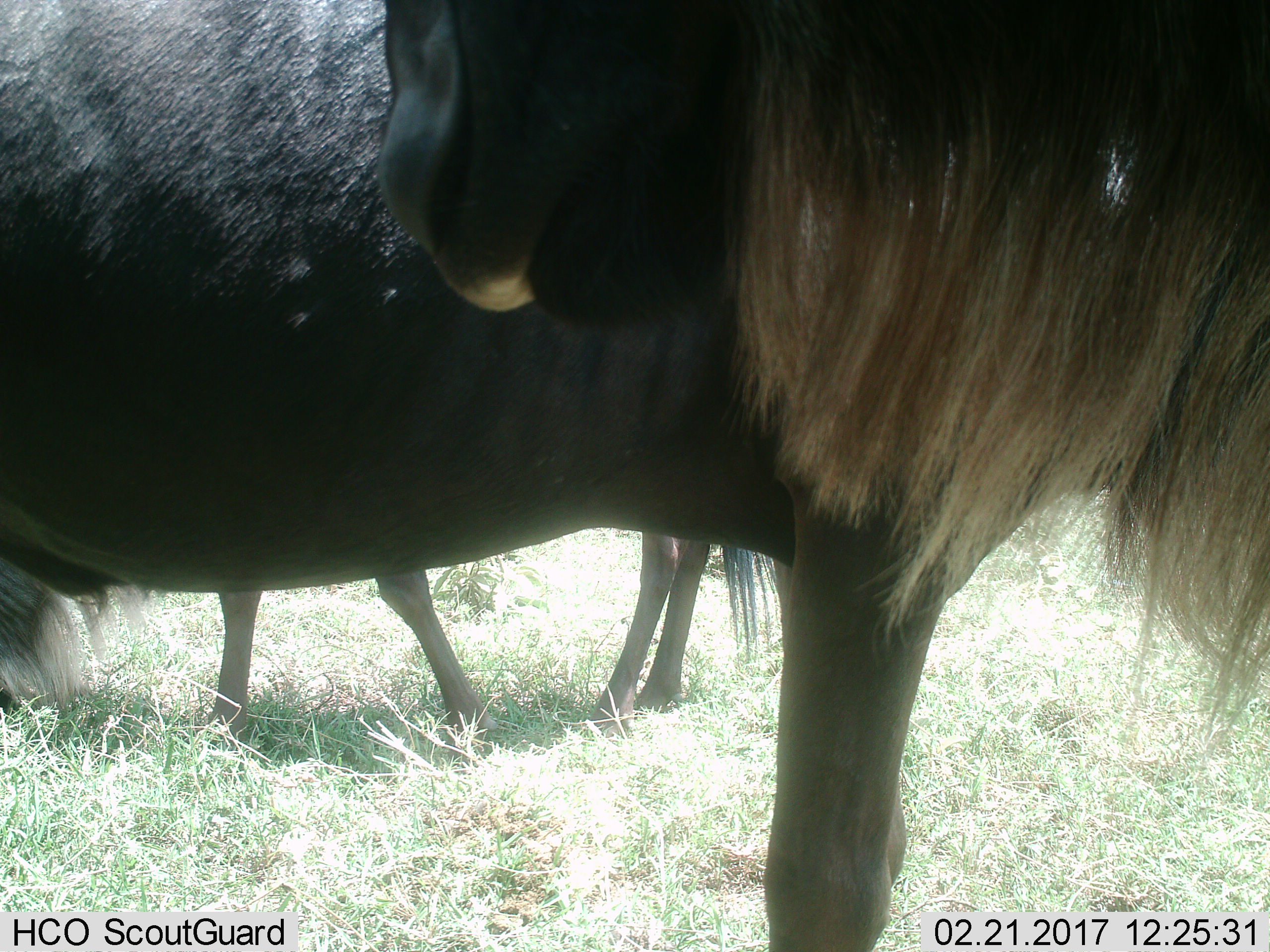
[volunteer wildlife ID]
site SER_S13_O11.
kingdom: Animalia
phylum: Chordata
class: Mammalia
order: Artiodactyla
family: Bovidae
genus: Connochaetes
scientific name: Connochaetes taurinus taurinus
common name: blue wildebeest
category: wildebeestblue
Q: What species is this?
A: Wildebeestblue (blue wildebeest) (Connochaetes taurinus taurinus).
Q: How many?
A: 3.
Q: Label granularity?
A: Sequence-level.